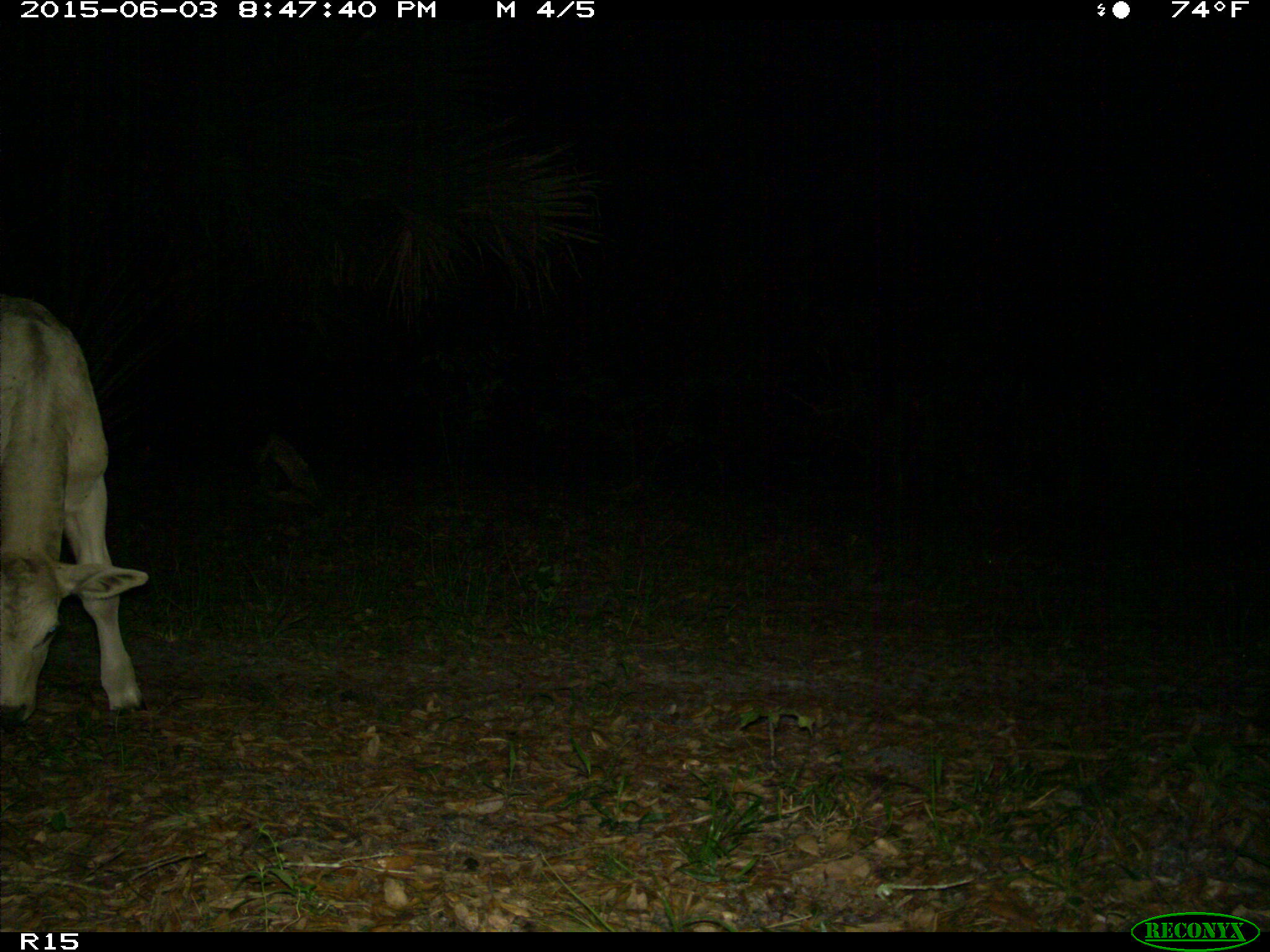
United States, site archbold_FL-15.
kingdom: Animalia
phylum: Chordata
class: Mammalia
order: Artiodactyla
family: Bovidae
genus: Bos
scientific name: Bos taurus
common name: domestic cow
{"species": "Bos taurus (domestic cow)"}